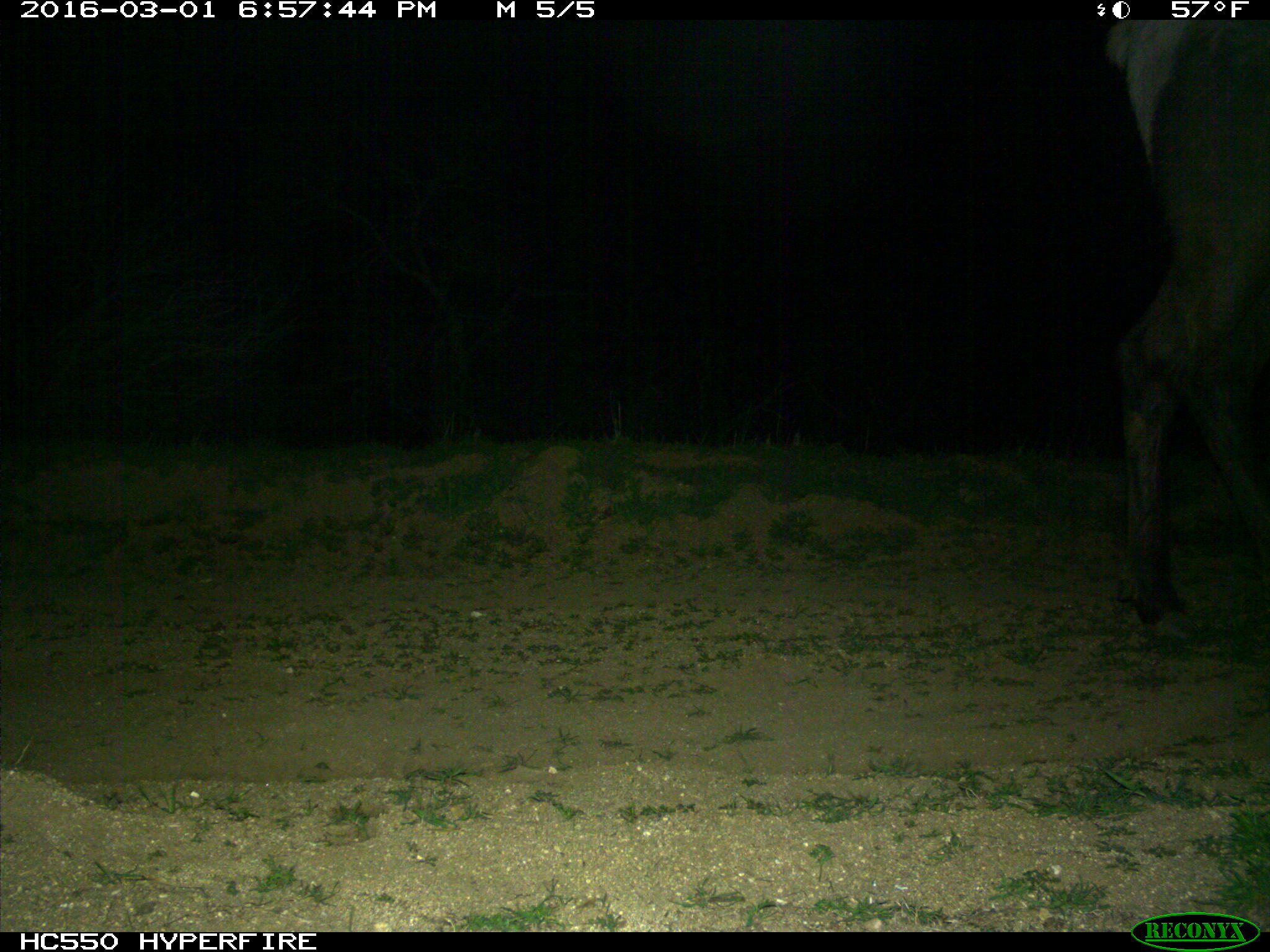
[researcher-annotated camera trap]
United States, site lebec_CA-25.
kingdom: Animalia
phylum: Chordata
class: Mammalia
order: Artiodactyla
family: Cervidae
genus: Cervus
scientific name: Cervus canadensis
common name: elk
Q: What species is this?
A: Cervus canadensis (elk).